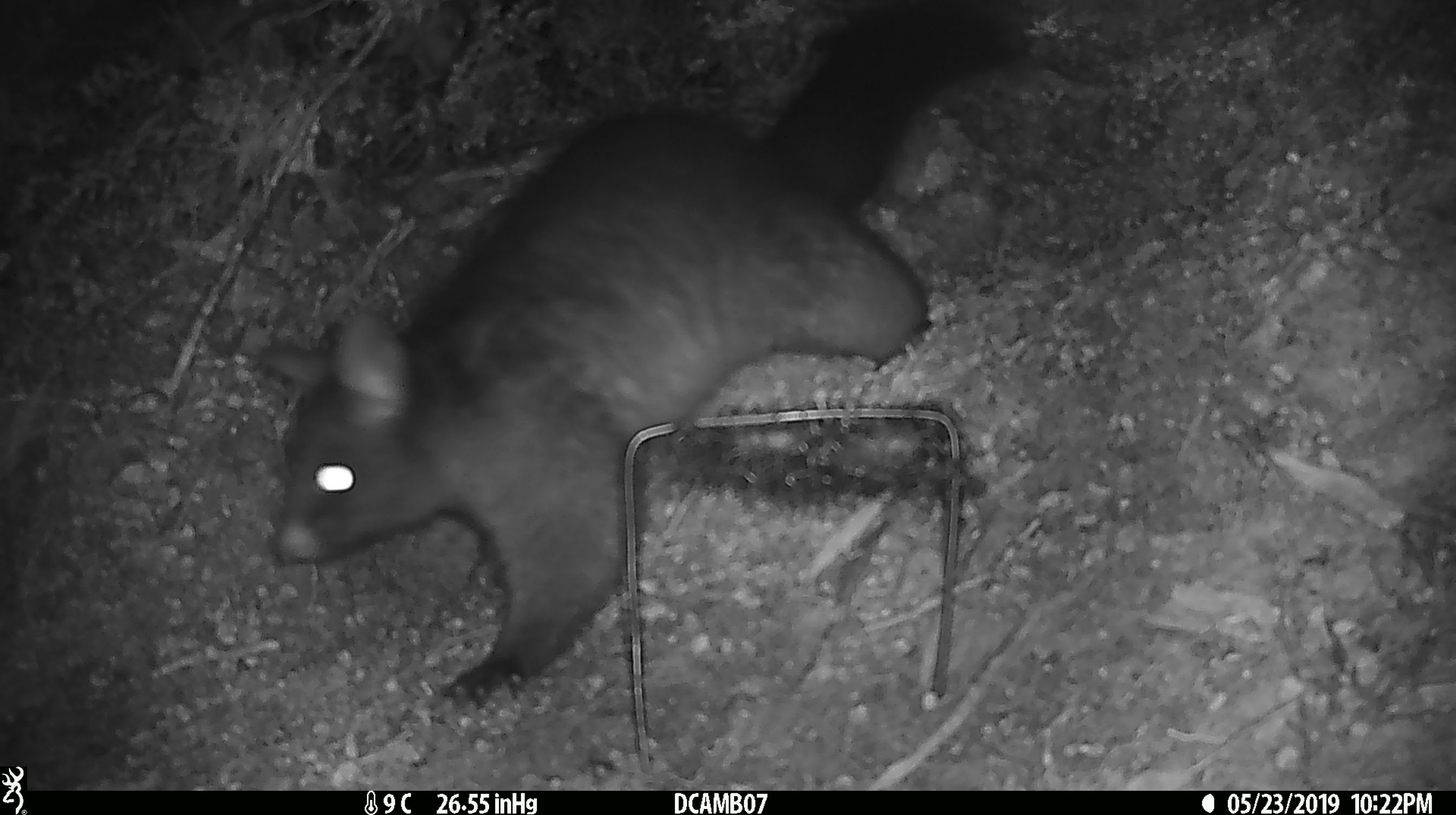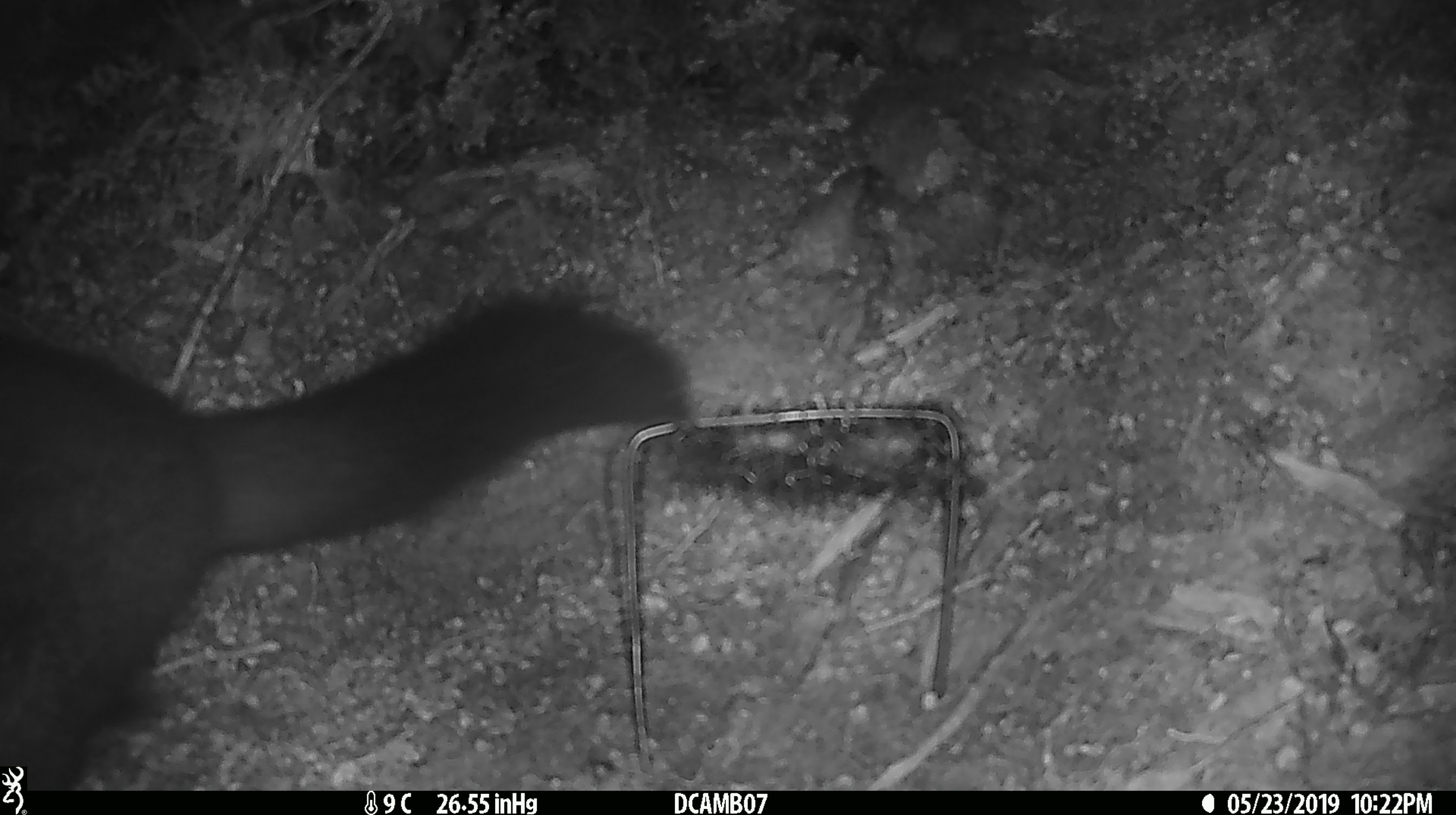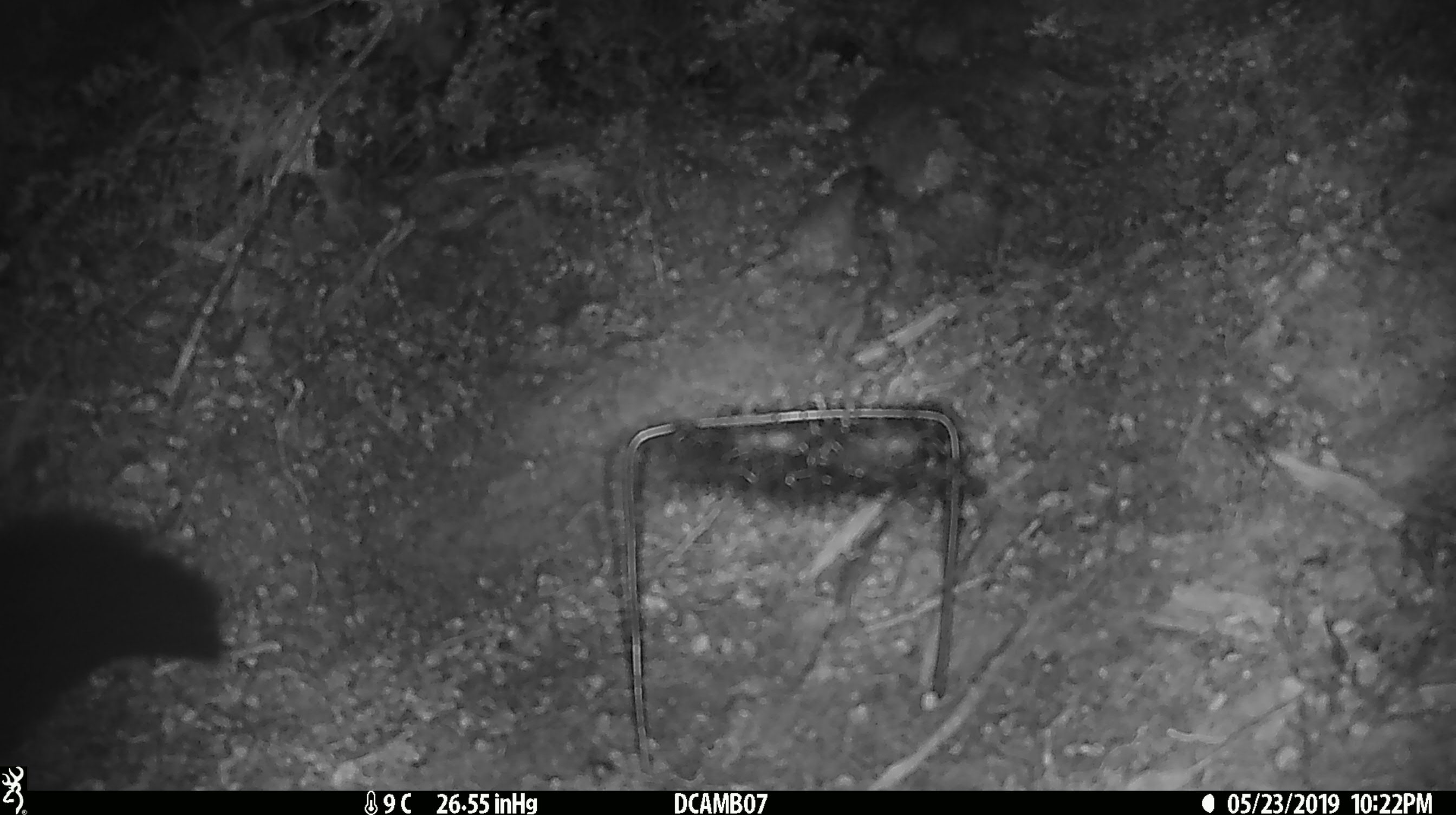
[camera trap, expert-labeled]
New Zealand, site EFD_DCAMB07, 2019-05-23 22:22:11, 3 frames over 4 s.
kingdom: Animalia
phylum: Chordata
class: Mammalia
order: Diprotodontia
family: Phalangeridae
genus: Trichosurus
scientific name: Trichosurus vulpecula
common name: common brushtail possum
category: possum